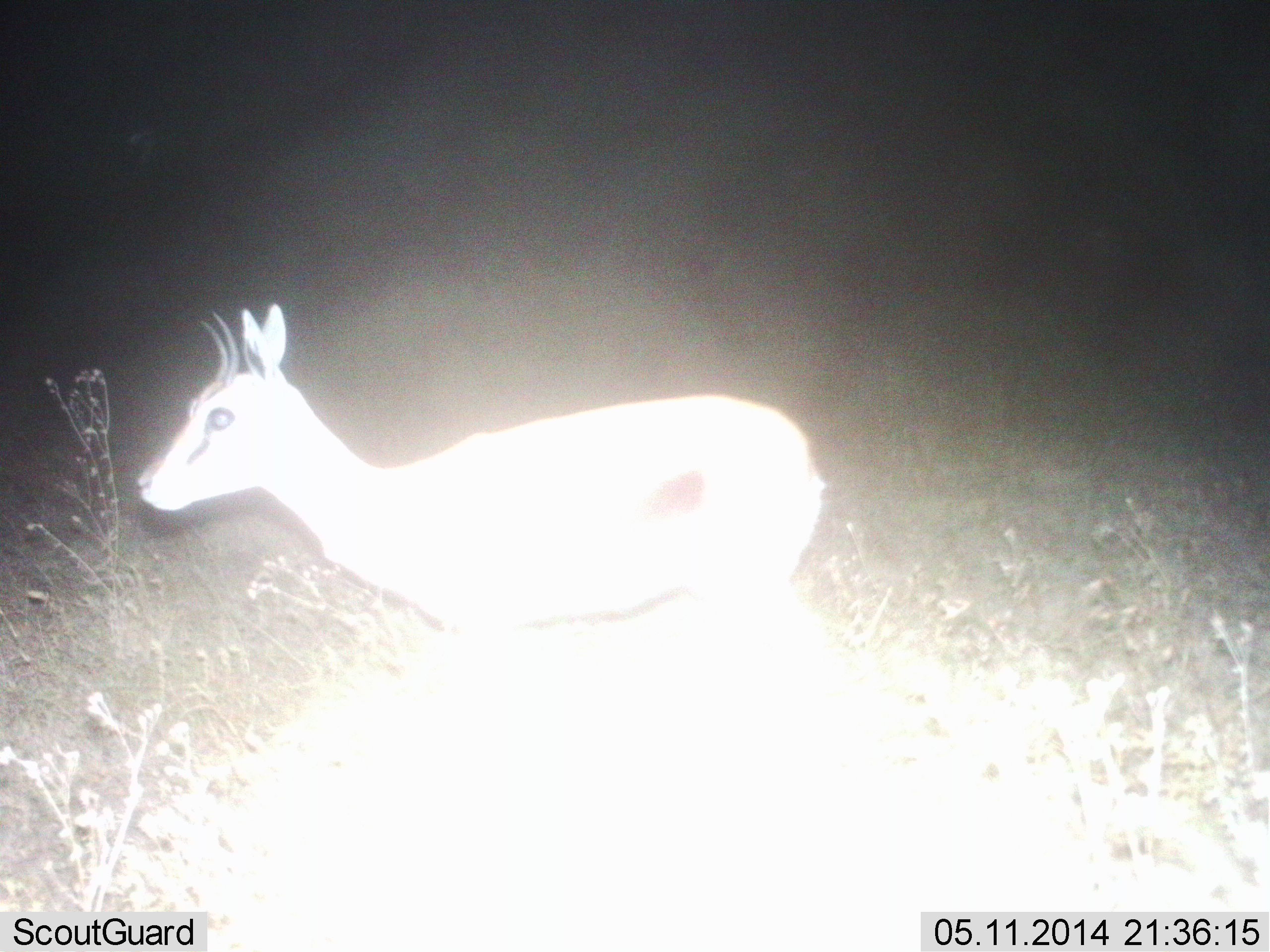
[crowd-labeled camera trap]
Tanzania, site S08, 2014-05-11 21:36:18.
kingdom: Animalia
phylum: Chordata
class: Mammalia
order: Artiodactyla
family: Bovidae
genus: Eudorcas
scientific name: Eudorcas thomsonii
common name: thomson's gazelle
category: gazellethomsons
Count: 1.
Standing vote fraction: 80%.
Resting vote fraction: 0%.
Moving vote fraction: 20%.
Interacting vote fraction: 0%.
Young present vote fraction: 0%.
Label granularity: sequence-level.